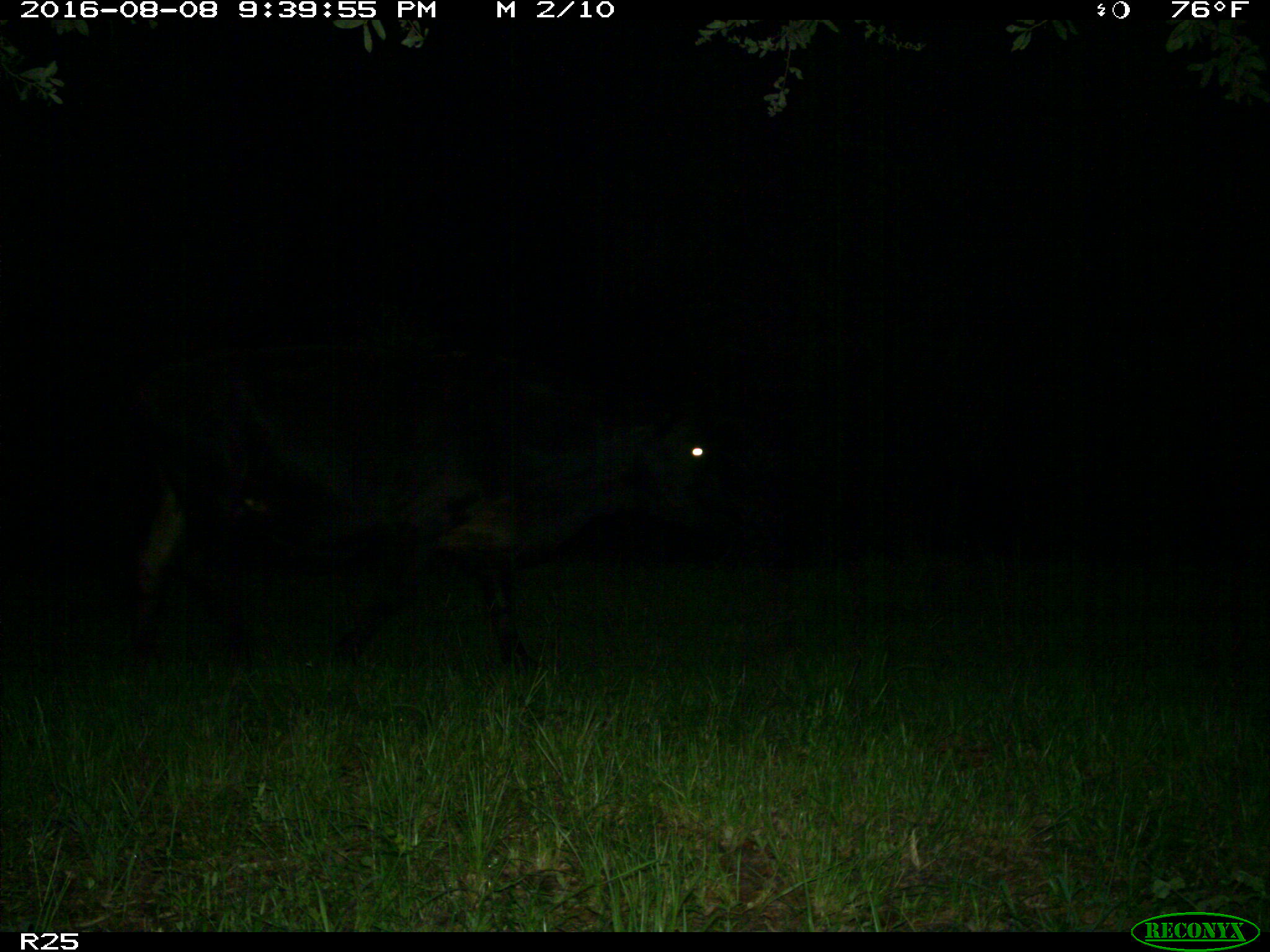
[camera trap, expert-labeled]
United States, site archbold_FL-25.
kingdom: Animalia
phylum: Chordata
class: Mammalia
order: Artiodactyla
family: Bovidae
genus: Bos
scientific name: Bos taurus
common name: domestic cow